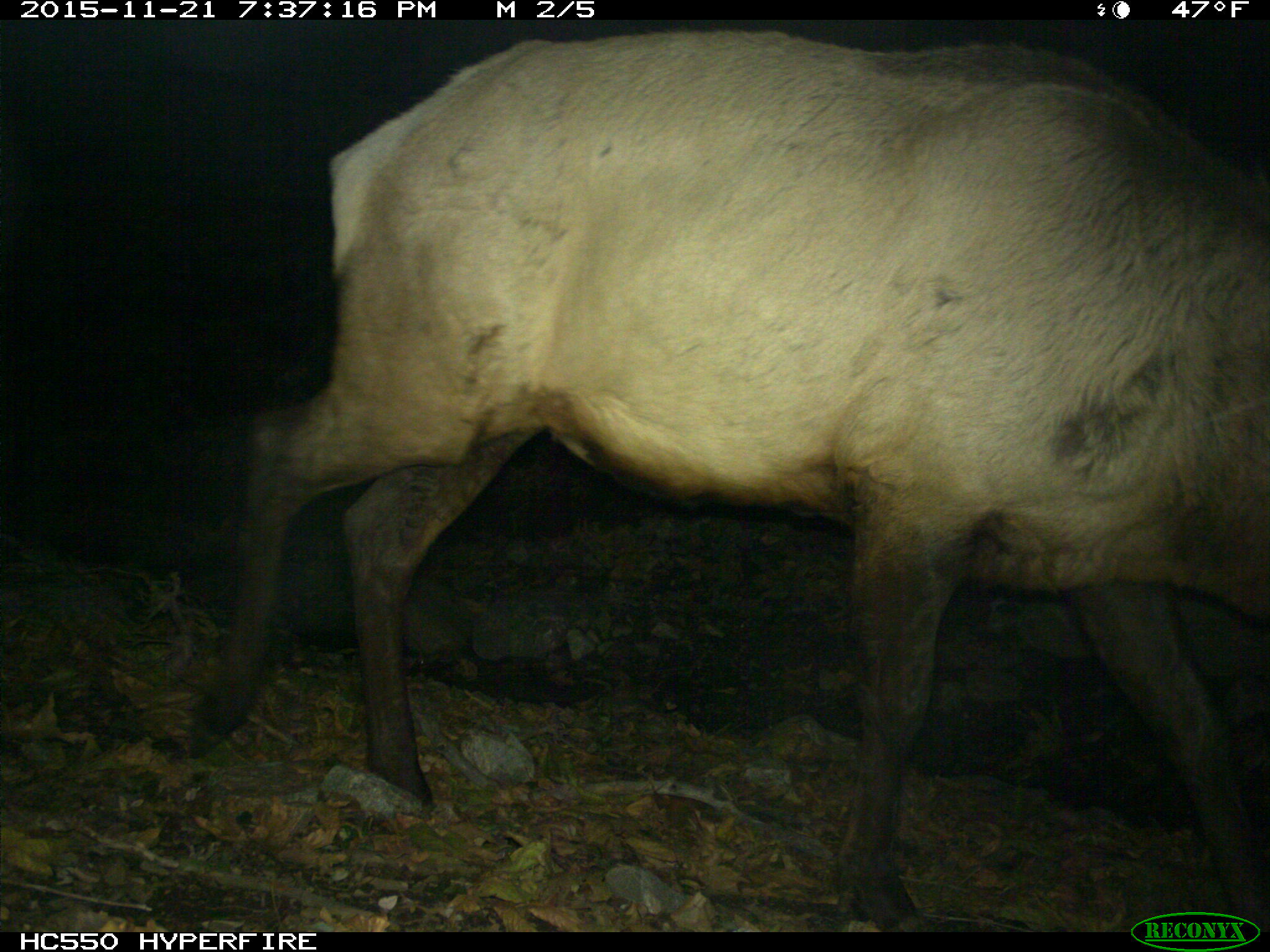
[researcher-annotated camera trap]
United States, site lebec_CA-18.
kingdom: Animalia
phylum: Chordata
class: Mammalia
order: Artiodactyla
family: Cervidae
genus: Cervus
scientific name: Cervus canadensis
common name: elk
Cervus canadensis (elk).